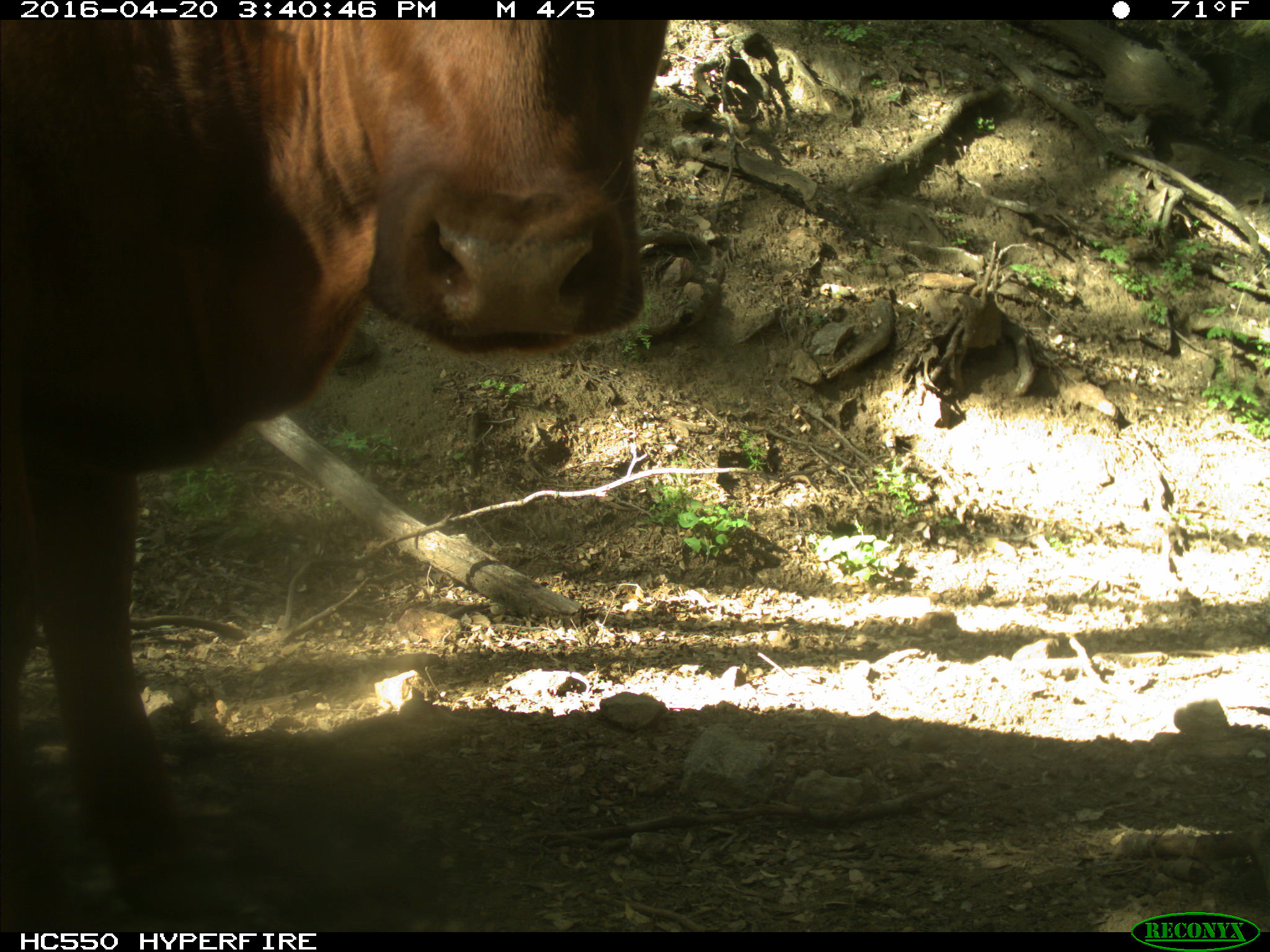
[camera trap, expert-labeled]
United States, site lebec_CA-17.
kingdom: Animalia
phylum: Chordata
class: Mammalia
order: Artiodactyla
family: Bovidae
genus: Bos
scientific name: Bos taurus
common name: domestic cow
Bos taurus (domestic cow).